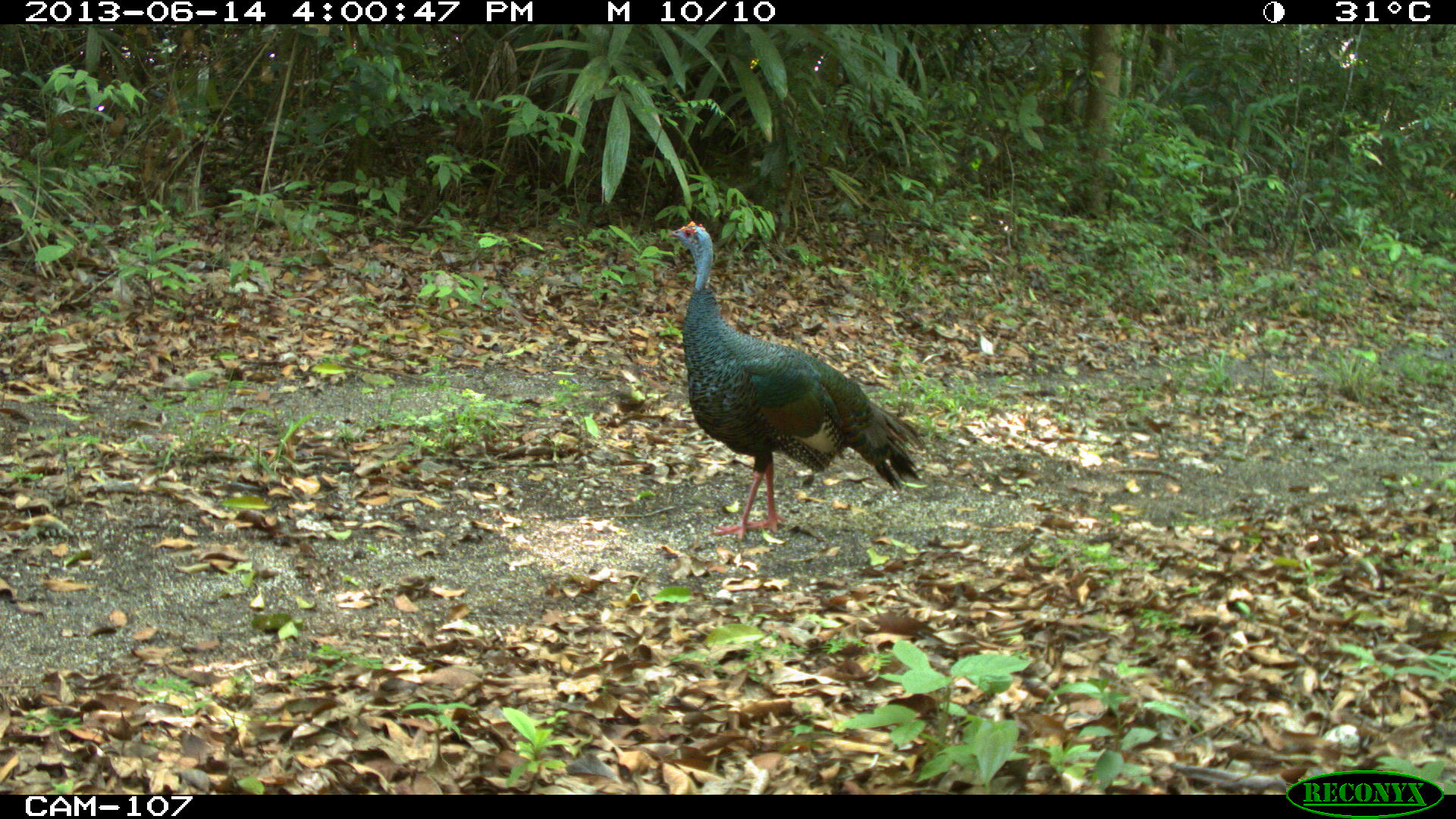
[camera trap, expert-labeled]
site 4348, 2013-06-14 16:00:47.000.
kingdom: Animalia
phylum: Chordata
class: Aves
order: Galliformes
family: Phasianidae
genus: Meleagris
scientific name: Meleagris ocellata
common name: ocellated turkey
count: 1